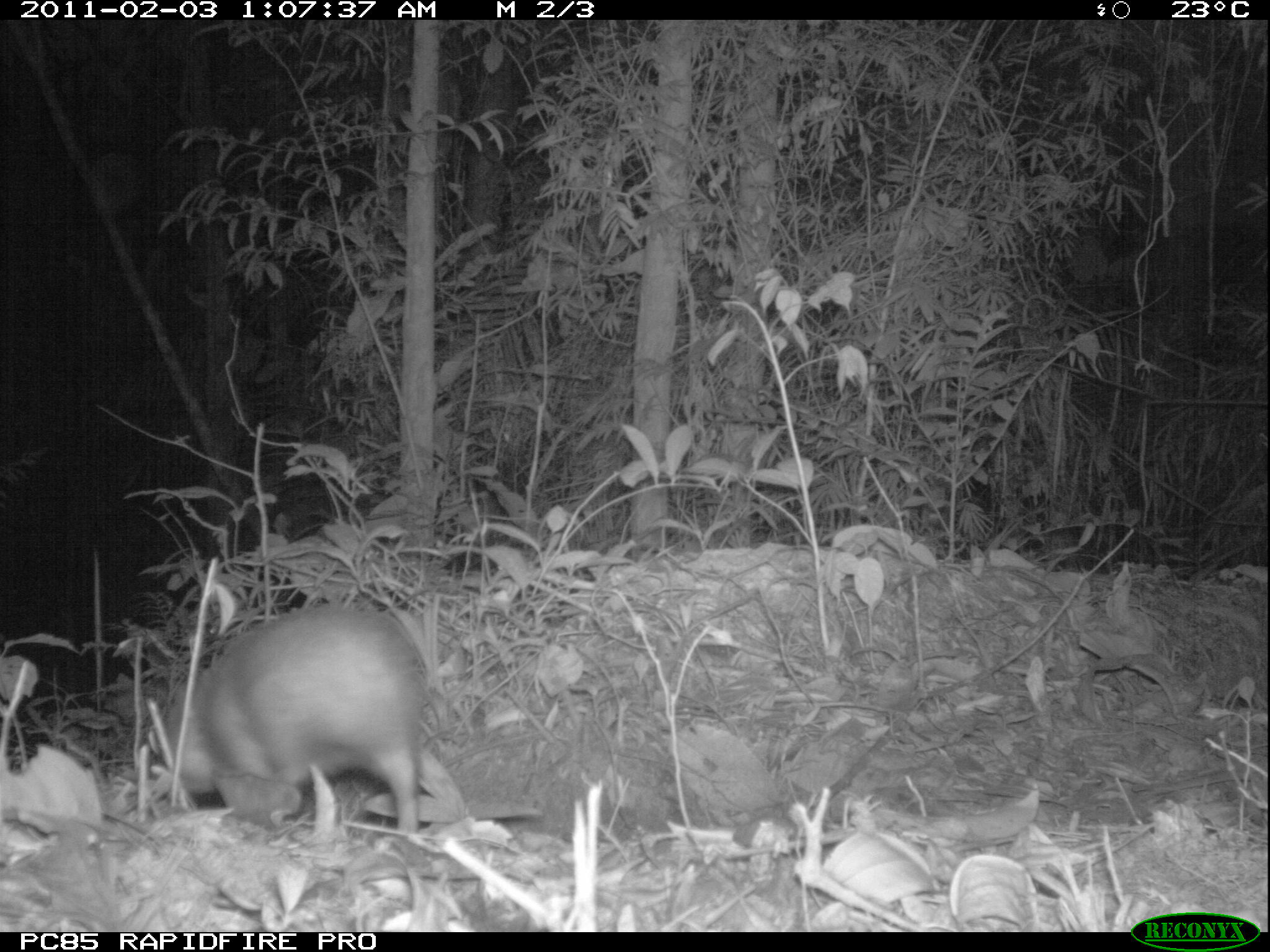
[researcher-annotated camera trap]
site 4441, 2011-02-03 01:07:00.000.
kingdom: Animalia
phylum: Chordata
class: Mammalia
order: Afrosoricida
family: Tenrecidae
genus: Tenrec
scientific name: Tenrec ecaudatus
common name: tailless tenrec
Tenrec ecaudatus (tailless tenrec), count 1.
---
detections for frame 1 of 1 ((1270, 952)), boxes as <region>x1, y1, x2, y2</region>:
tenrec ecaudatus: <region>162, 602, 428, 835</region>